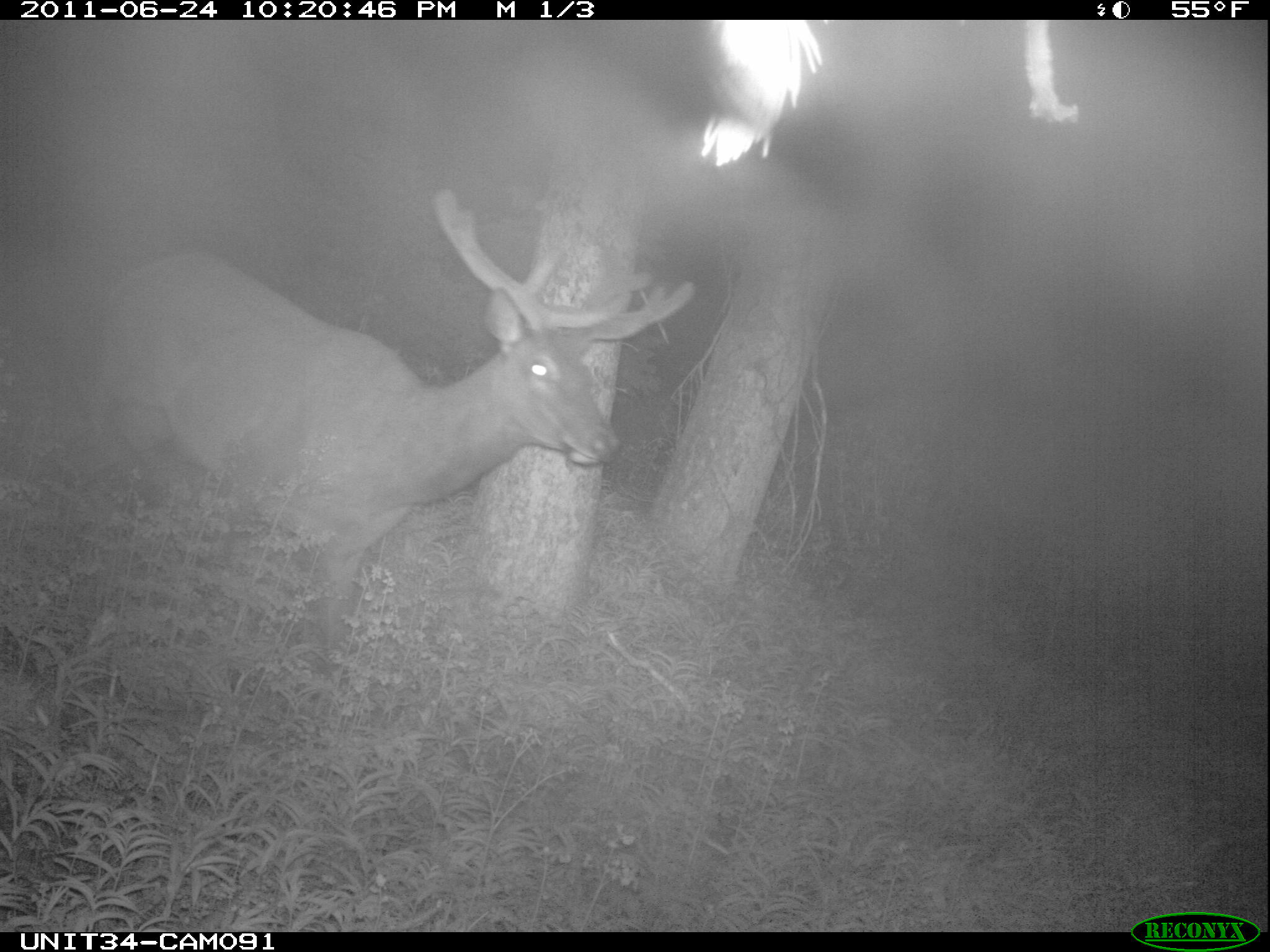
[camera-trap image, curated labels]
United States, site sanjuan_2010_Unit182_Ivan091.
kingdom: Animalia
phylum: Chordata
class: Mammalia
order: Artiodactyla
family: Cervidae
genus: Cervus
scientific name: Cervus elaphus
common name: red deer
Cervus elaphus (red deer).